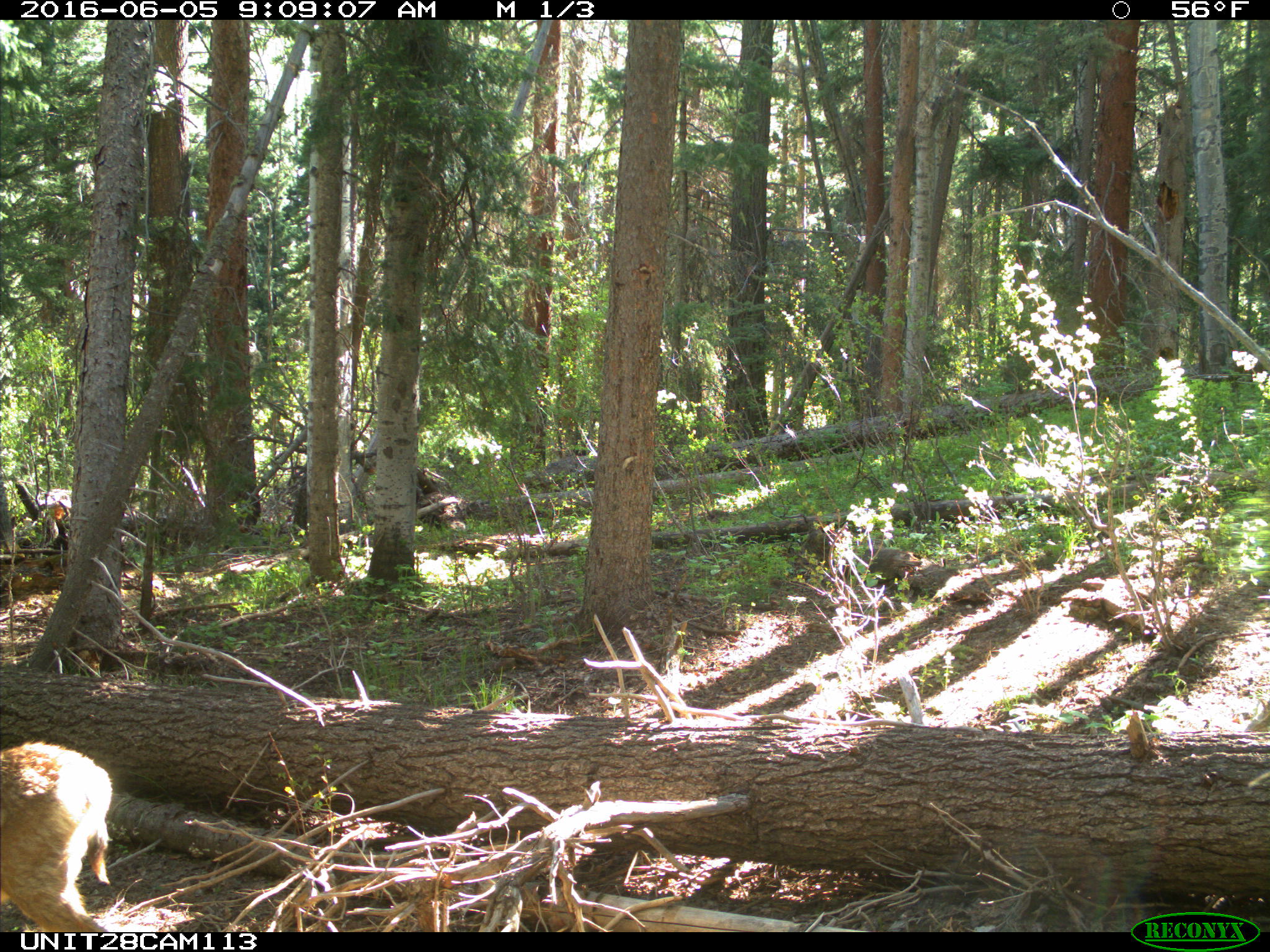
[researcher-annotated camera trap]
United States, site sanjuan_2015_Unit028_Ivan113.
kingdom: Animalia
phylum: Chordata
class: Mammalia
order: Artiodactyla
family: Cervidae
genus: Odocoileus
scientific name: Odocoileus hemionus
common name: mule deer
Odocoileus hemionus (mule deer).